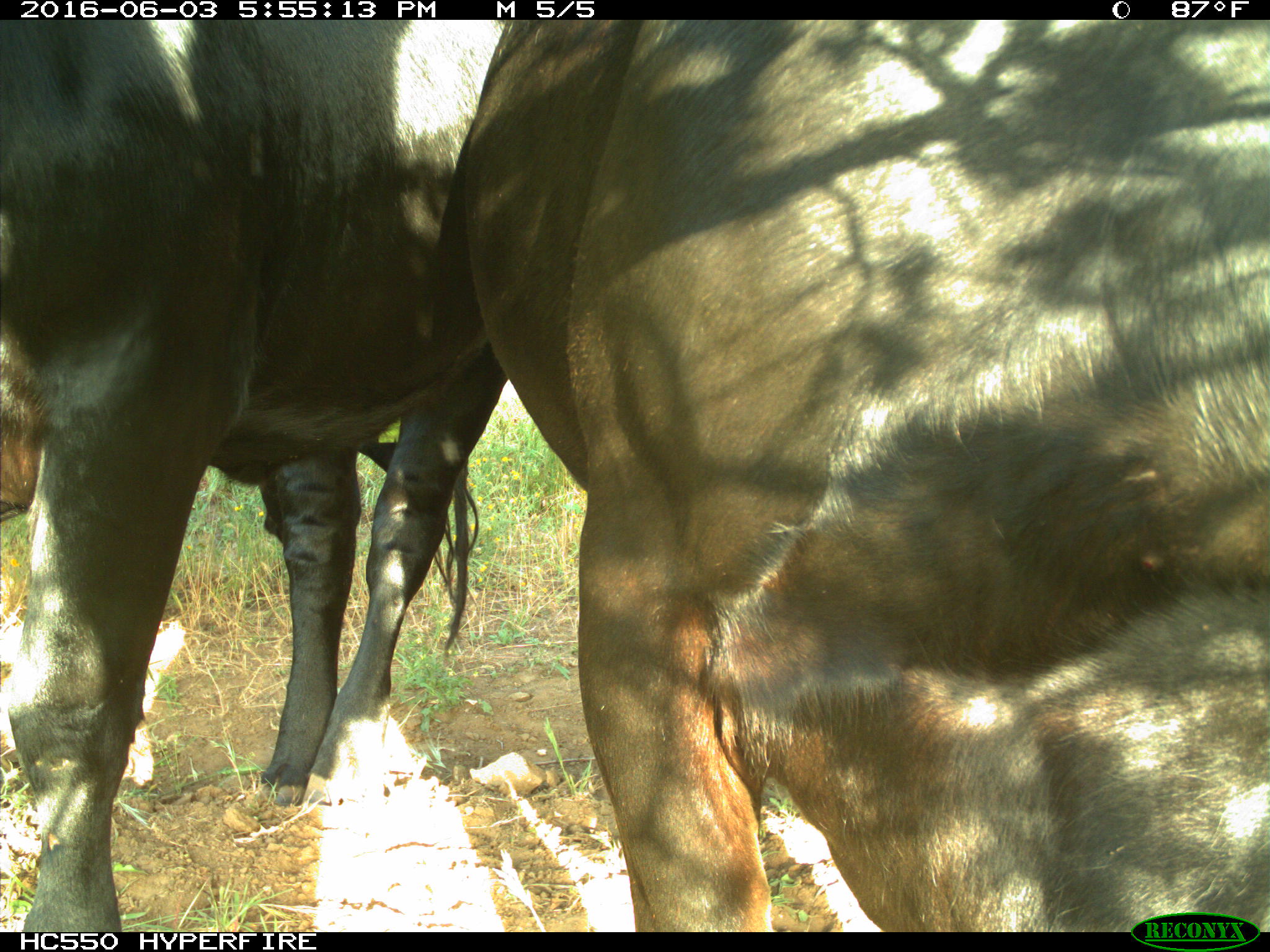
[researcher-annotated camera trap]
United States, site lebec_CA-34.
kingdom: Animalia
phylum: Chordata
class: Mammalia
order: Artiodactyla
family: Bovidae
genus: Bos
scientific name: Bos taurus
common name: domestic cow